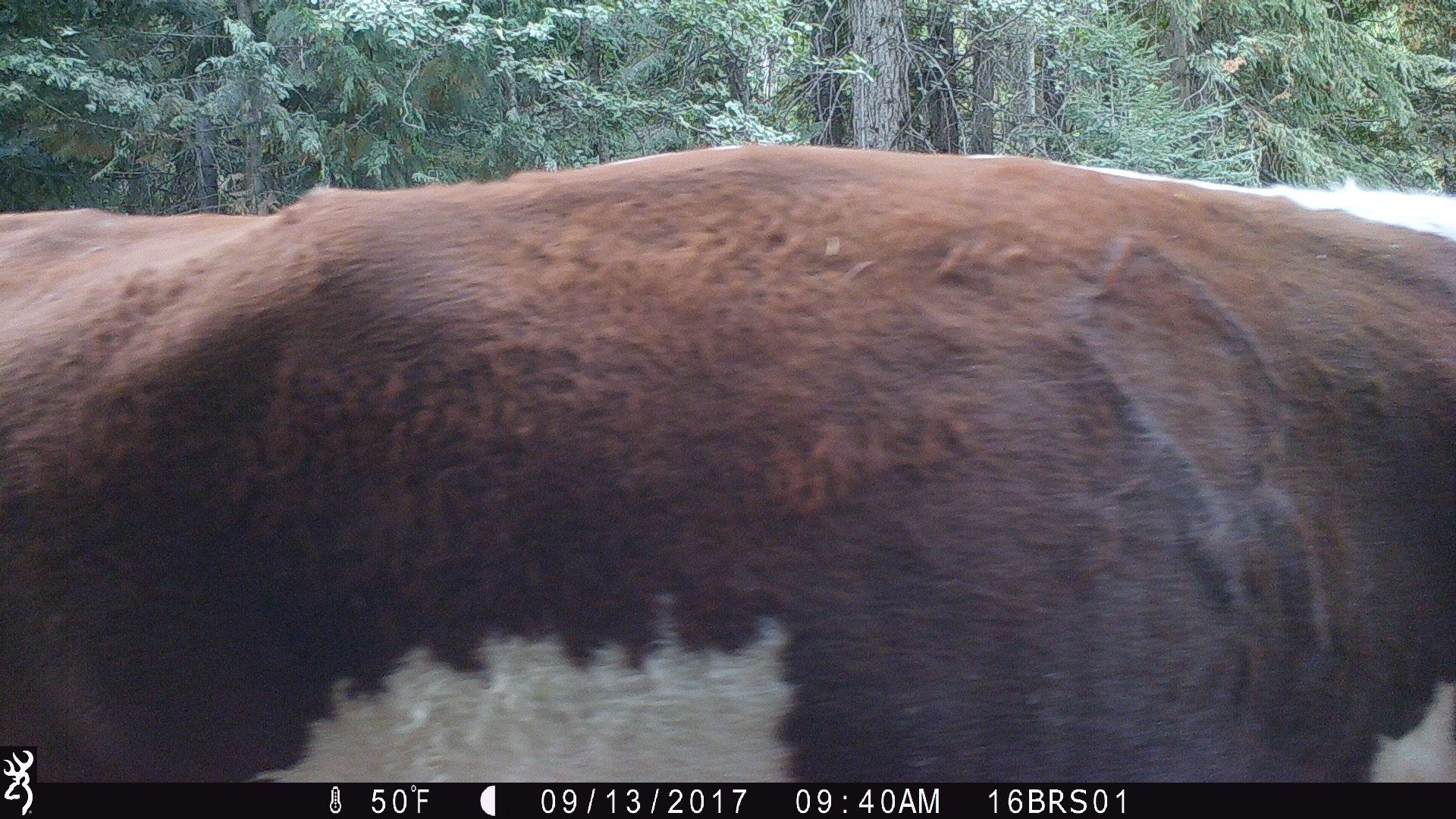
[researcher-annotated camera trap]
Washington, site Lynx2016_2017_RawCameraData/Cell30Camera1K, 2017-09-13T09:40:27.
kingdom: Animalia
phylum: Chordata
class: Mammalia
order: Artiodactyla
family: Bovidae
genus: Bos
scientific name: Bos taurus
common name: domestic cattle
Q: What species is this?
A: Domestic cattle (Bos taurus).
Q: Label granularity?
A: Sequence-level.